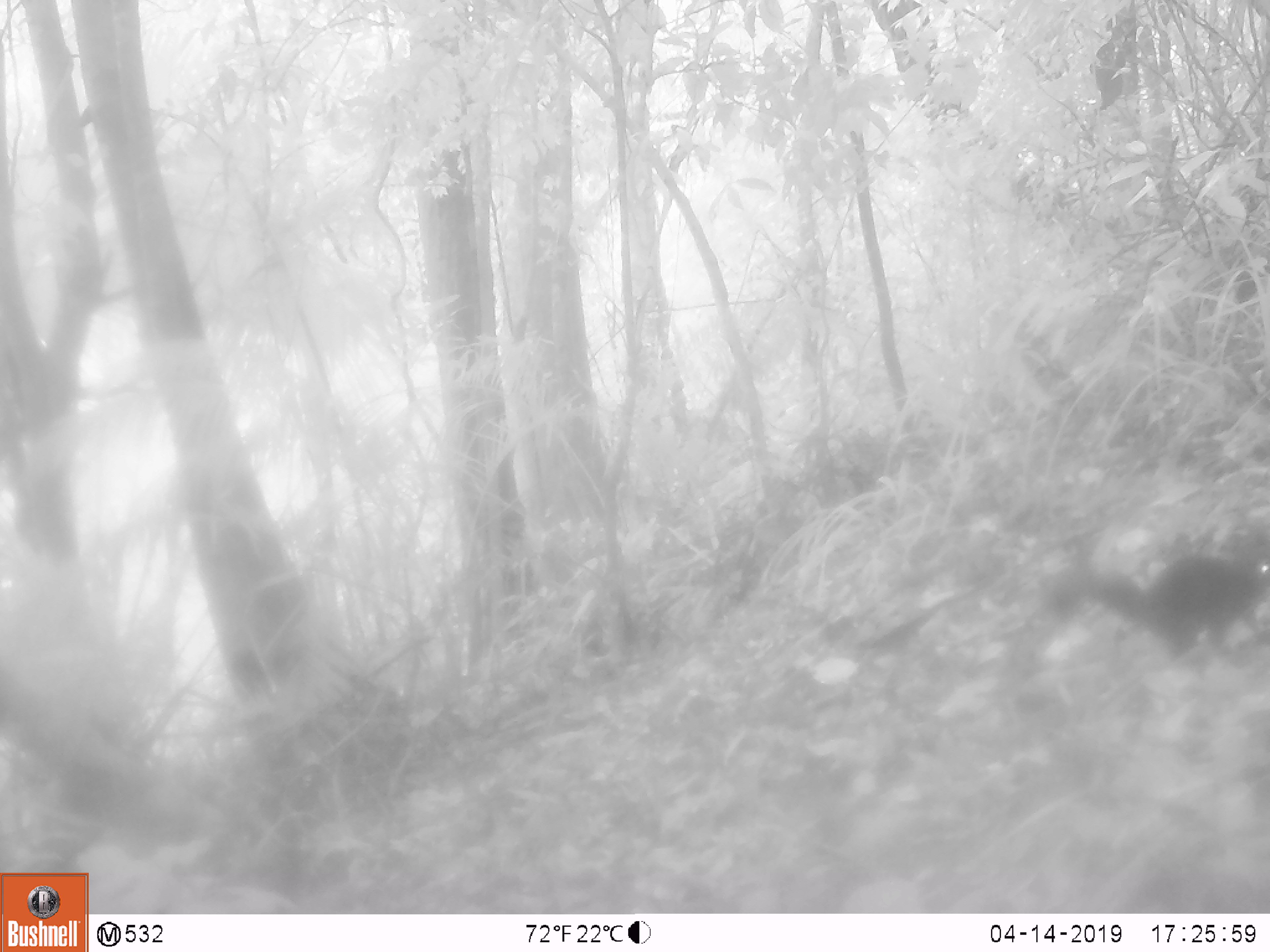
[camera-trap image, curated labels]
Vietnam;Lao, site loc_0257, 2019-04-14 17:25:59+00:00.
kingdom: Animalia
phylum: Chordata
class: Mammalia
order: Rodentia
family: Sciuridae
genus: Sciurus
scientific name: Sciurus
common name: squirrel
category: unidentified squirrel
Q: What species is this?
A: Unidentified squirrel (squirrel) (Sciurus).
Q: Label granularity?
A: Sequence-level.